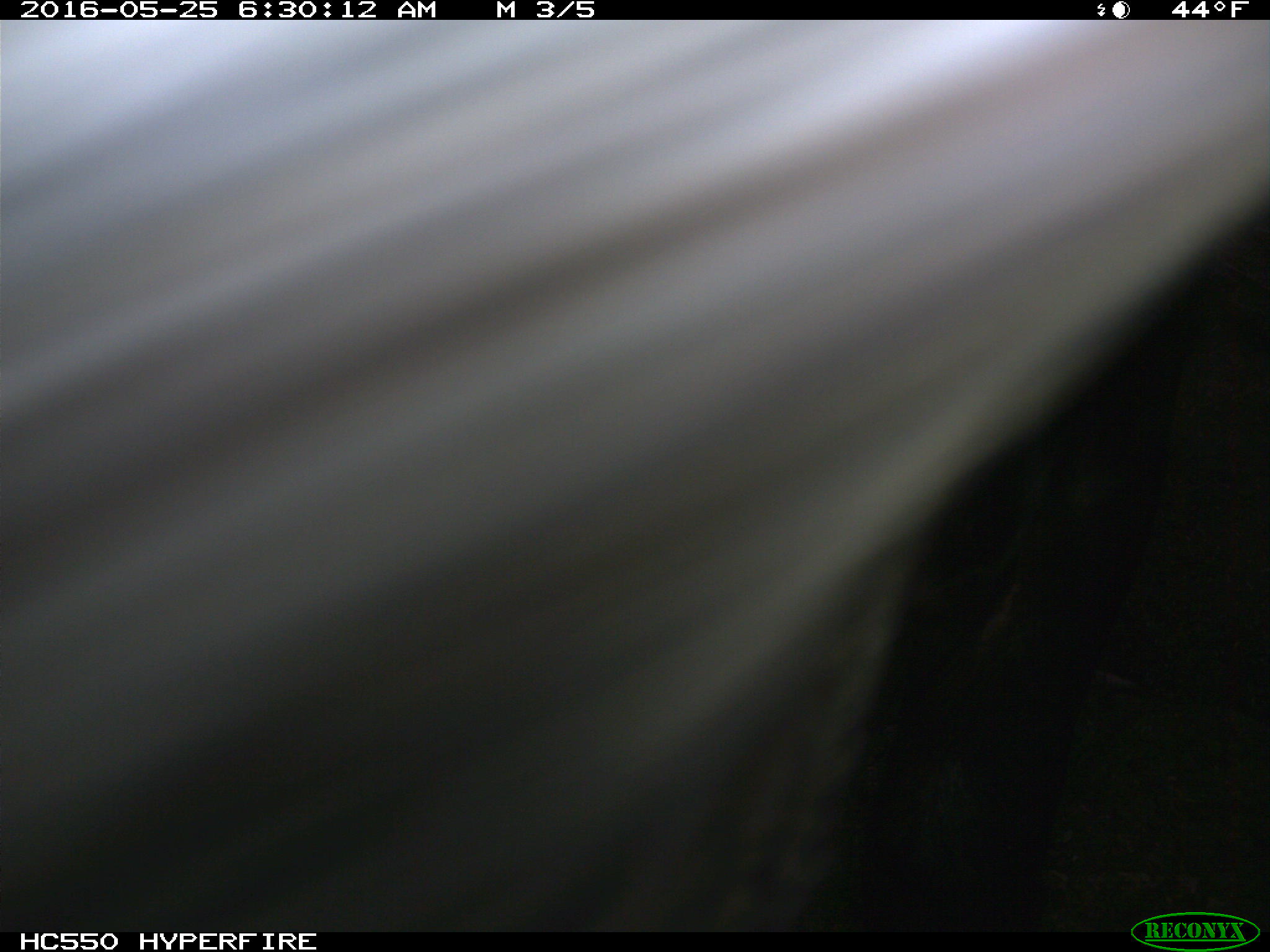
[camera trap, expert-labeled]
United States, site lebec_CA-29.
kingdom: Animalia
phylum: Chordata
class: Mammalia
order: Artiodactyla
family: Bovidae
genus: Bos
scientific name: Bos taurus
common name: domestic cow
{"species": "Bos taurus (domestic cow)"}